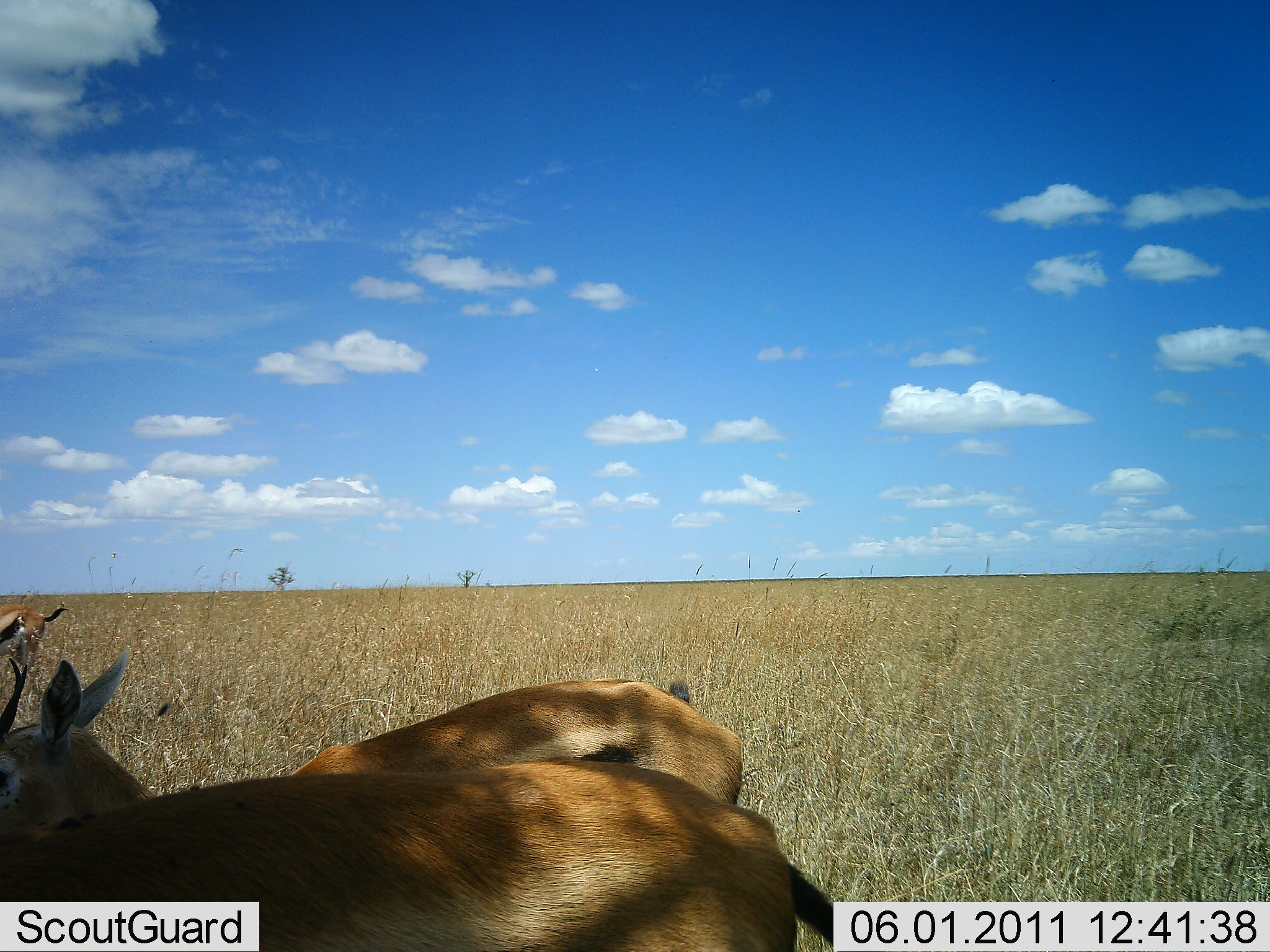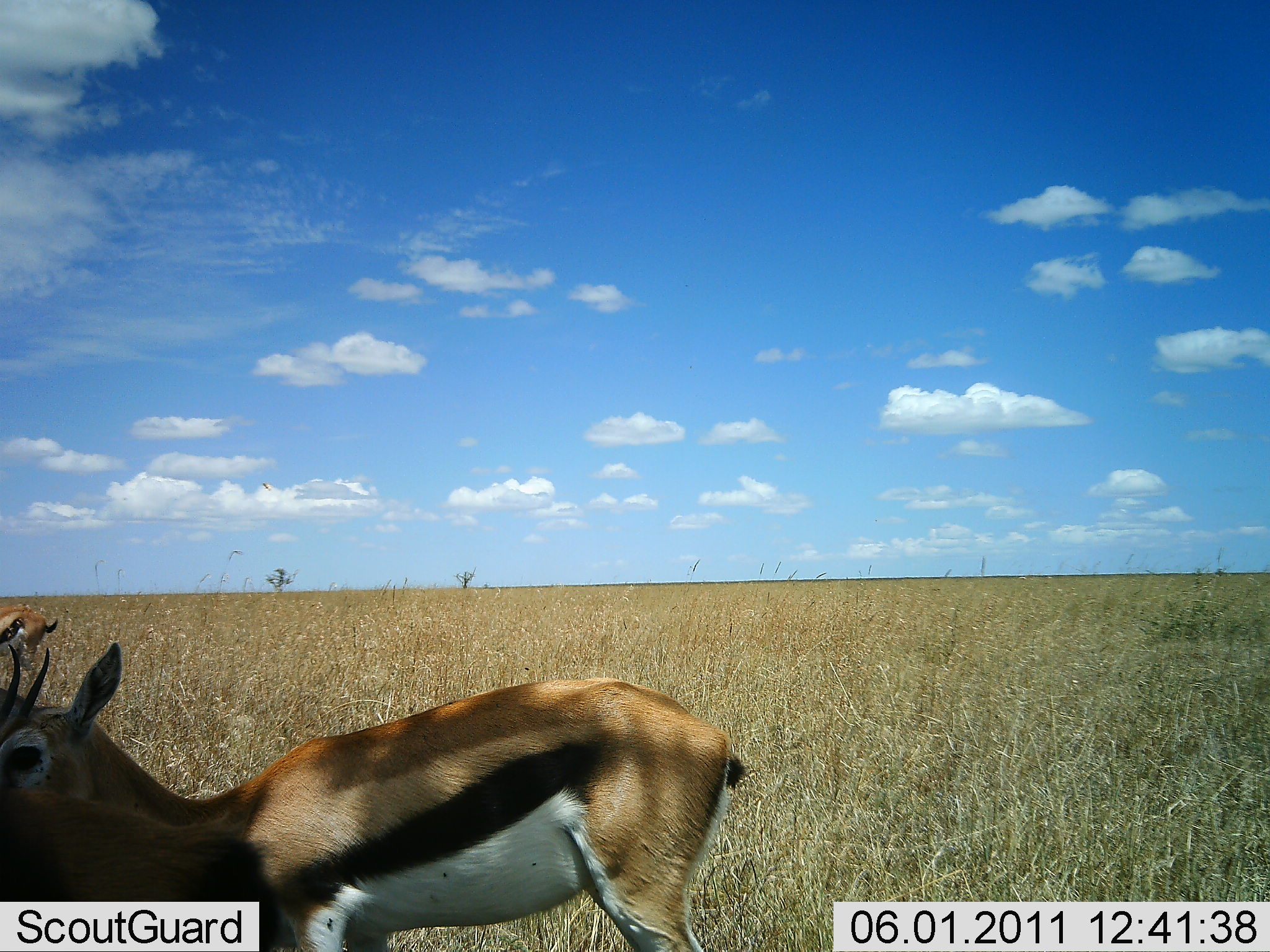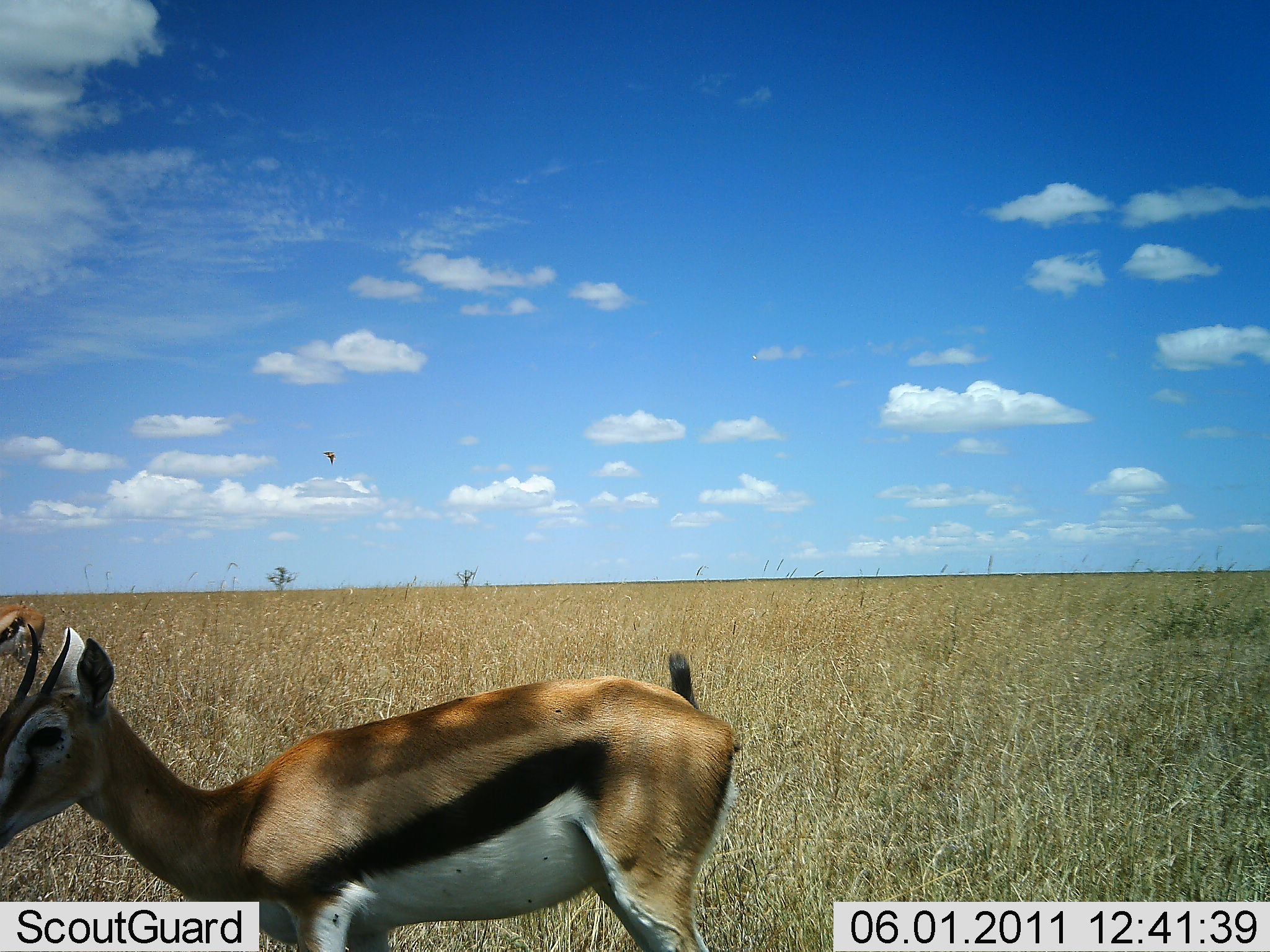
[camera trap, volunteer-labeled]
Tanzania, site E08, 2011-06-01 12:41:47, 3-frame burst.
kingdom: Animalia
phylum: Chordata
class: Mammalia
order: Artiodactyla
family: Bovidae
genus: Eudorcas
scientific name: Eudorcas thomsonii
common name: thomson's gazelle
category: gazellethomsons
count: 3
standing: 83%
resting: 0%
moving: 42%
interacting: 0%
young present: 0%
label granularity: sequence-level